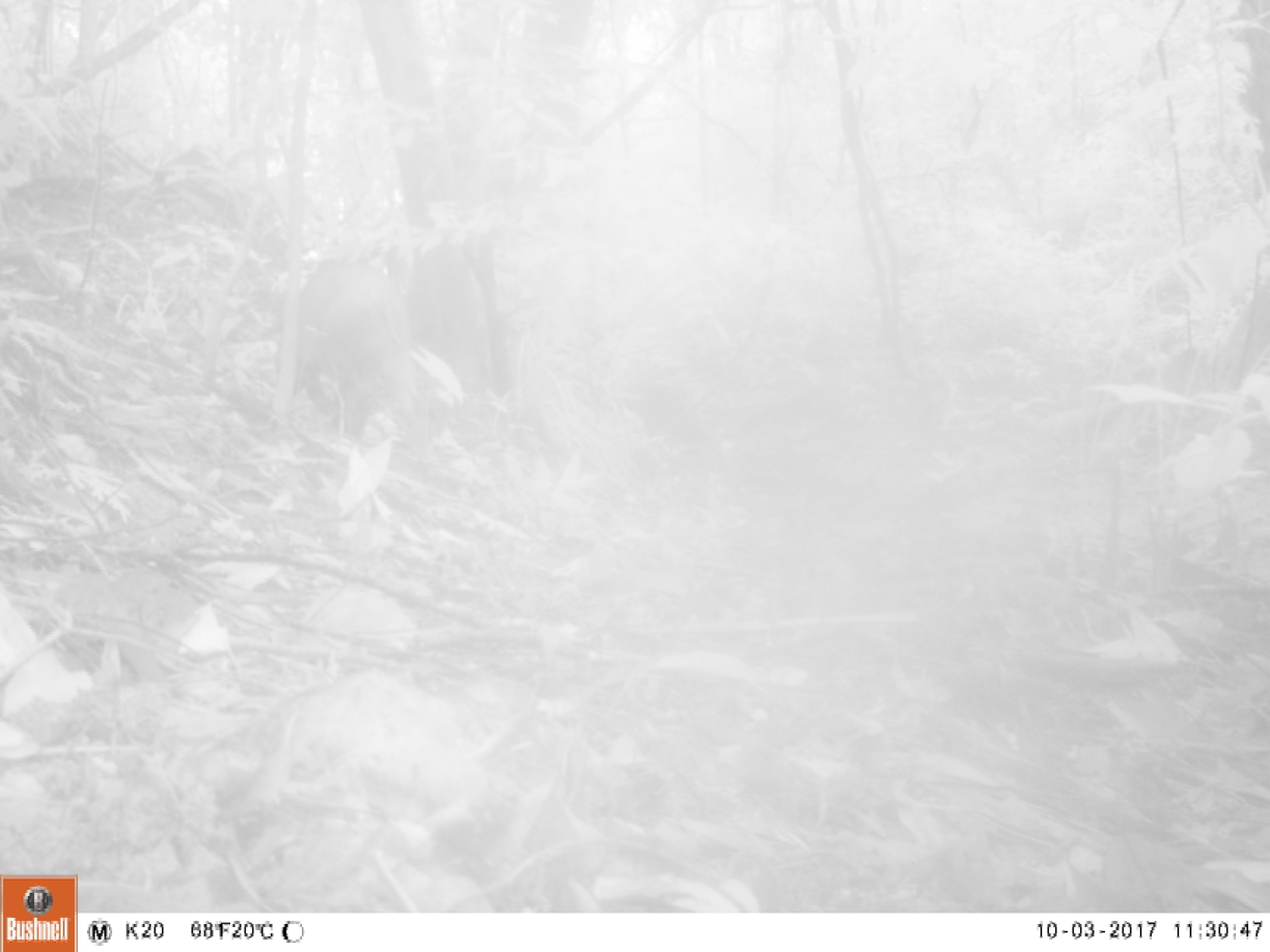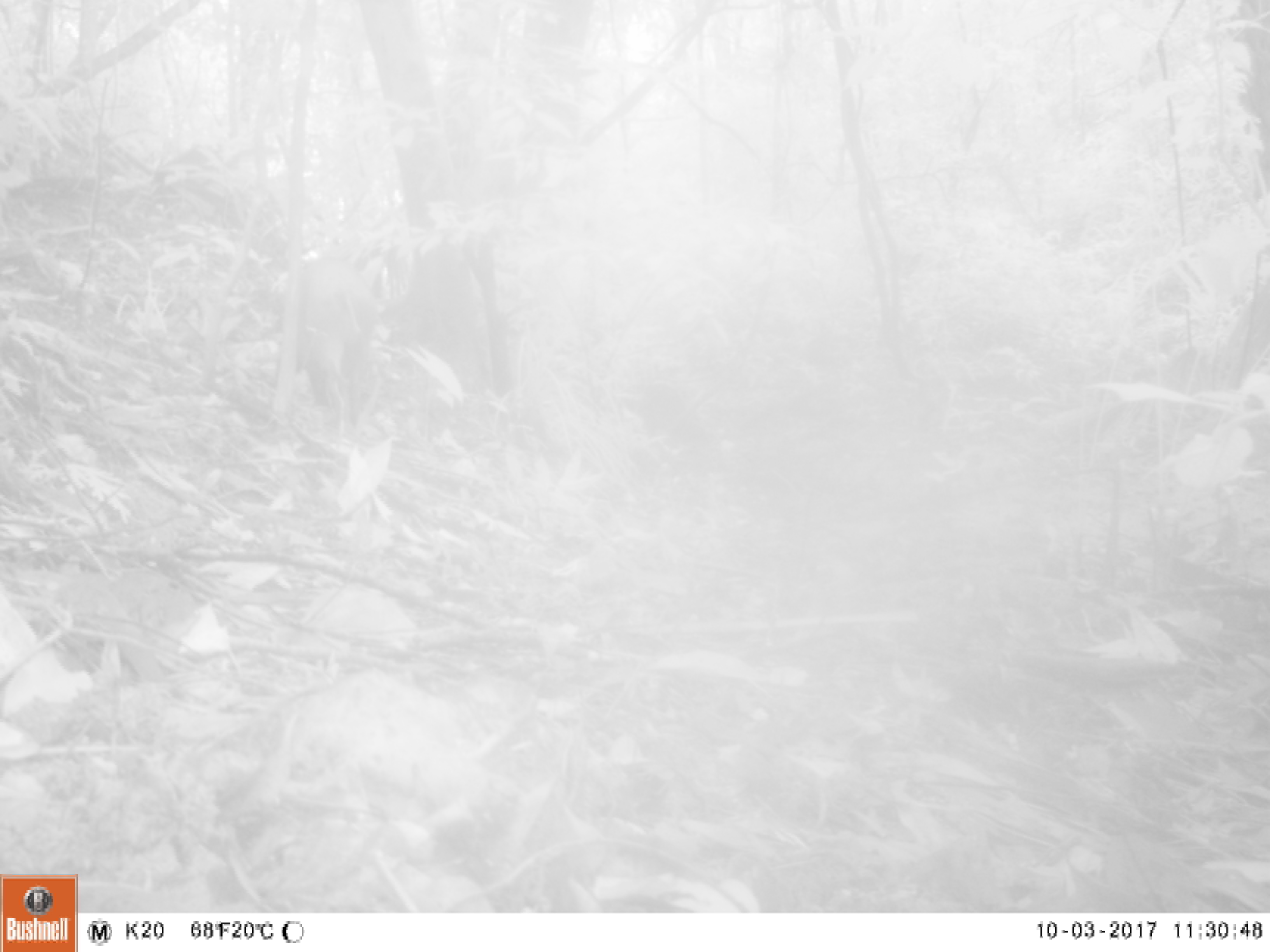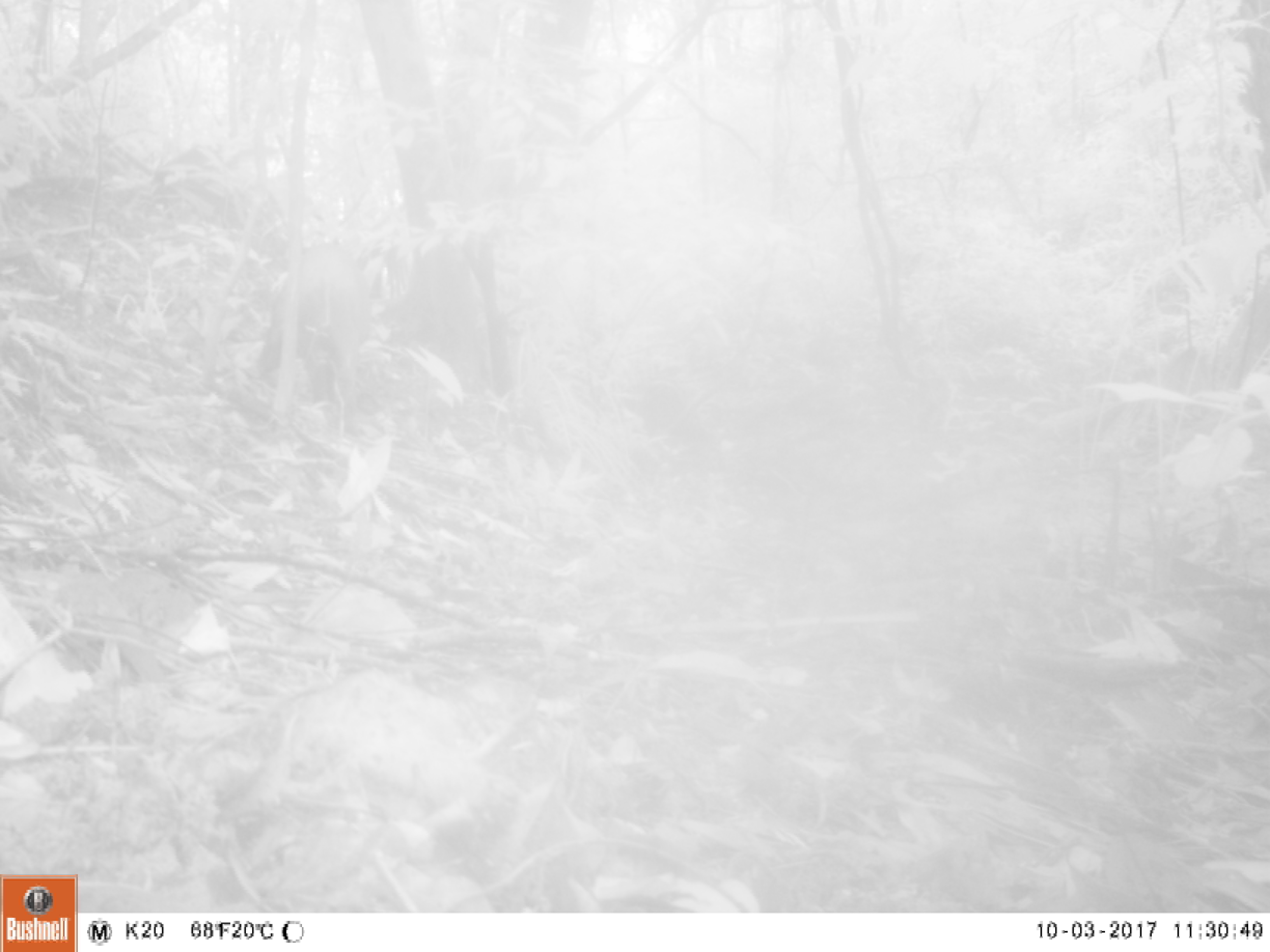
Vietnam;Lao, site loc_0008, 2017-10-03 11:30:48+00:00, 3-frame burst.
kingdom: Animalia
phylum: Chordata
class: Mammalia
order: Artiodactyla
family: Suidae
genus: Sus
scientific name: Sus scrofa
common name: eurasian wild pig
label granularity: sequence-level